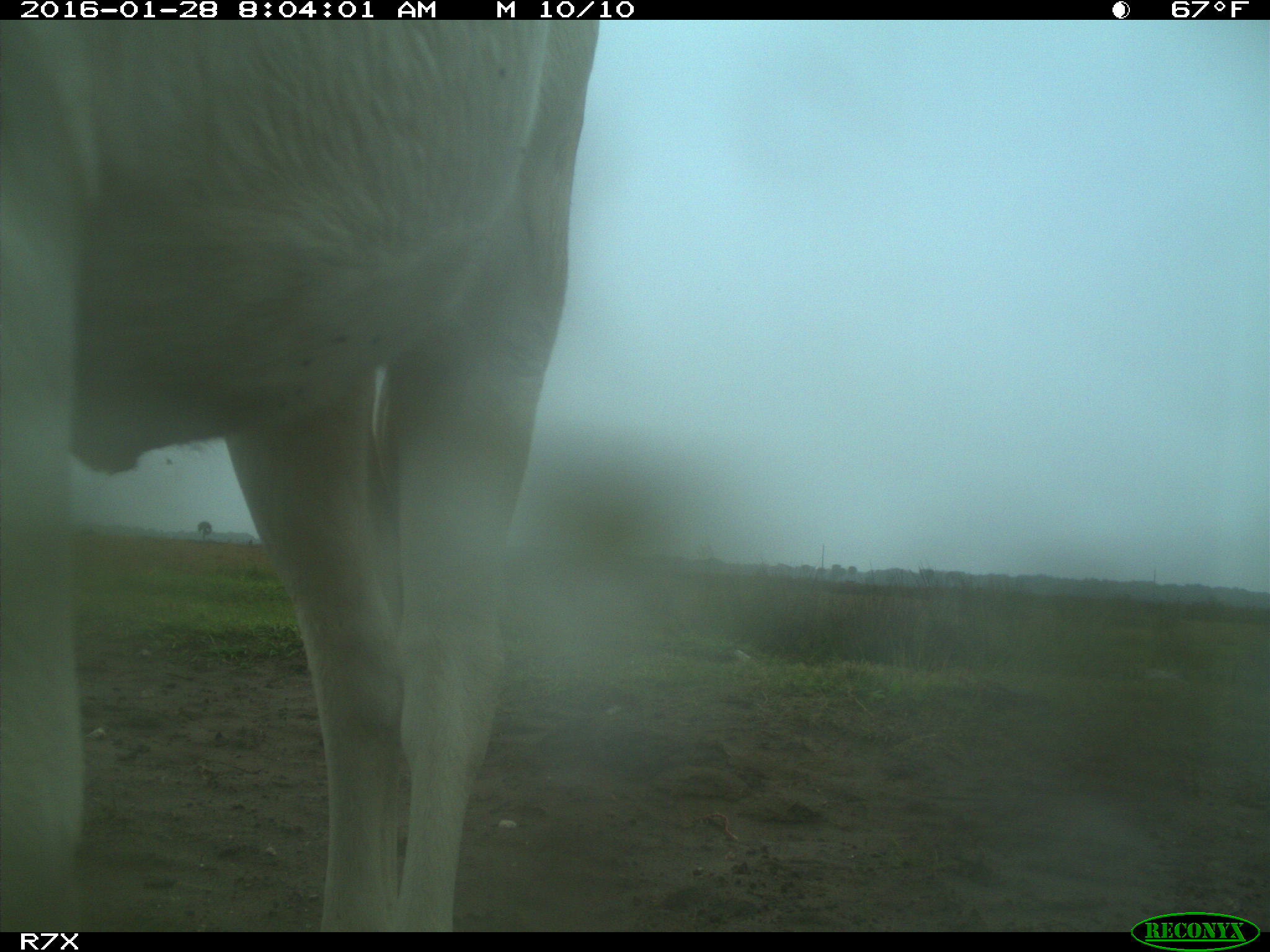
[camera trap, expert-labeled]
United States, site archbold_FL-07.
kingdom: Animalia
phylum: Chordata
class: Mammalia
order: Artiodactyla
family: Bovidae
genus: Bos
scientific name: Bos taurus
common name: domestic cow